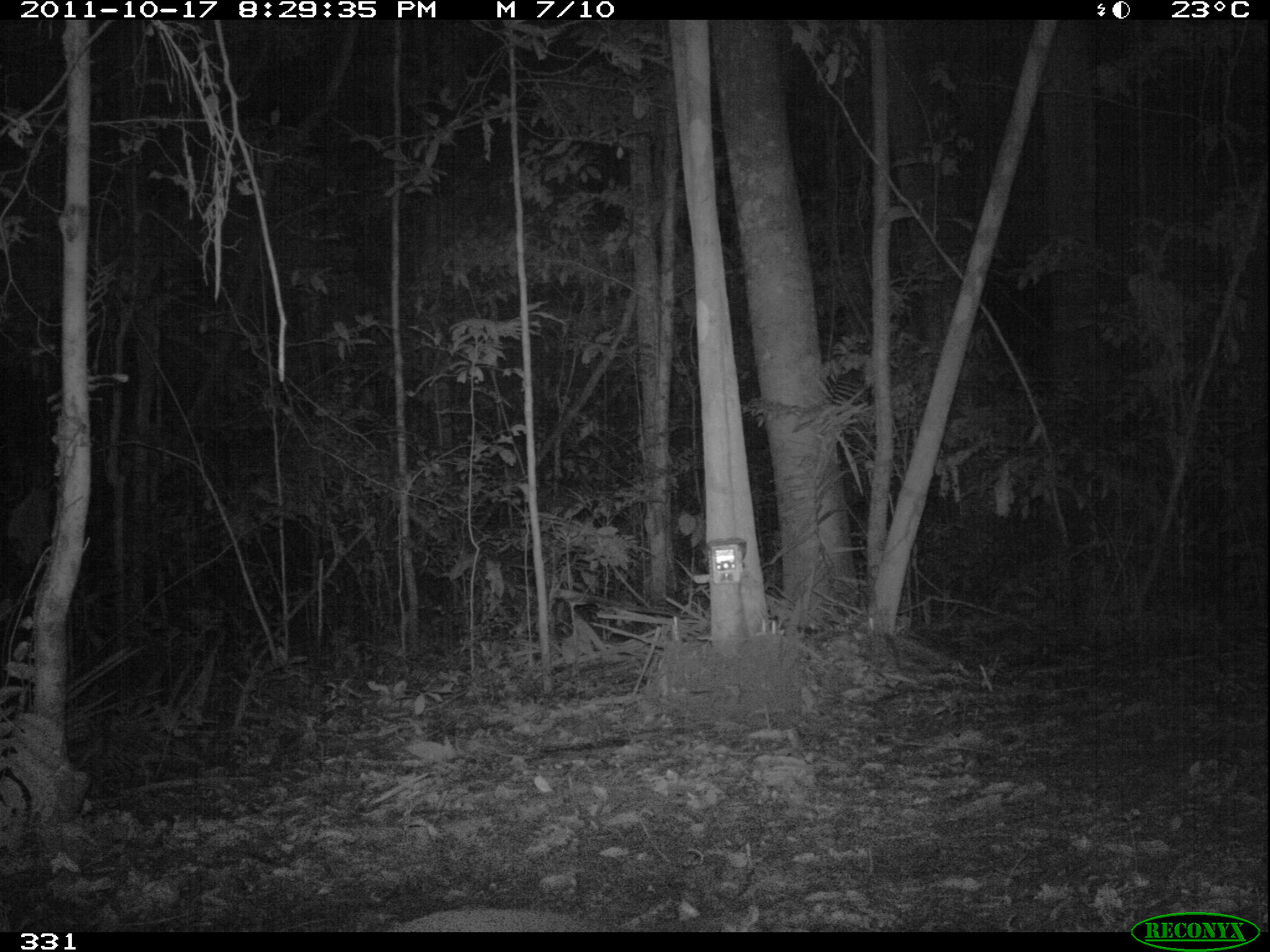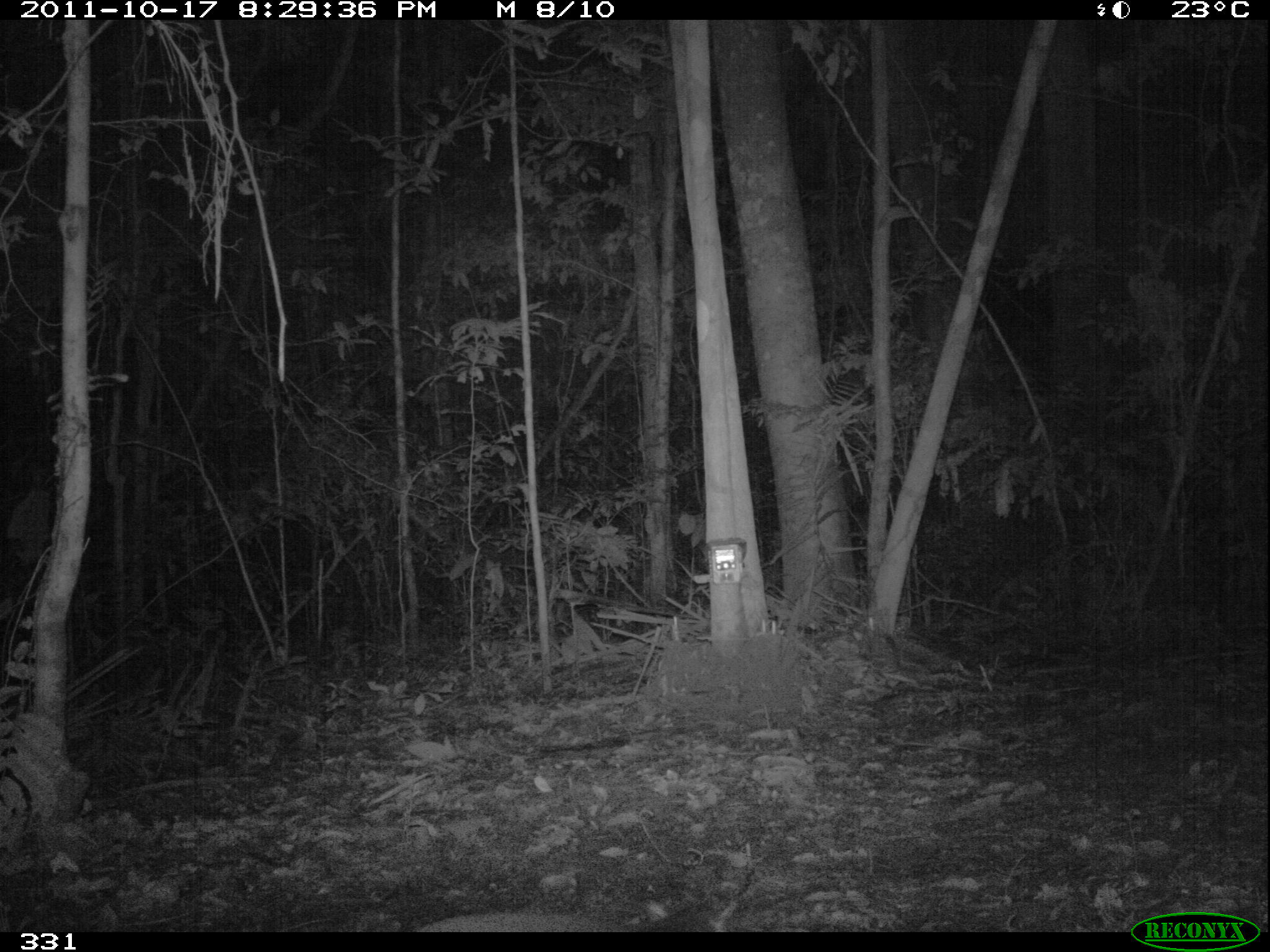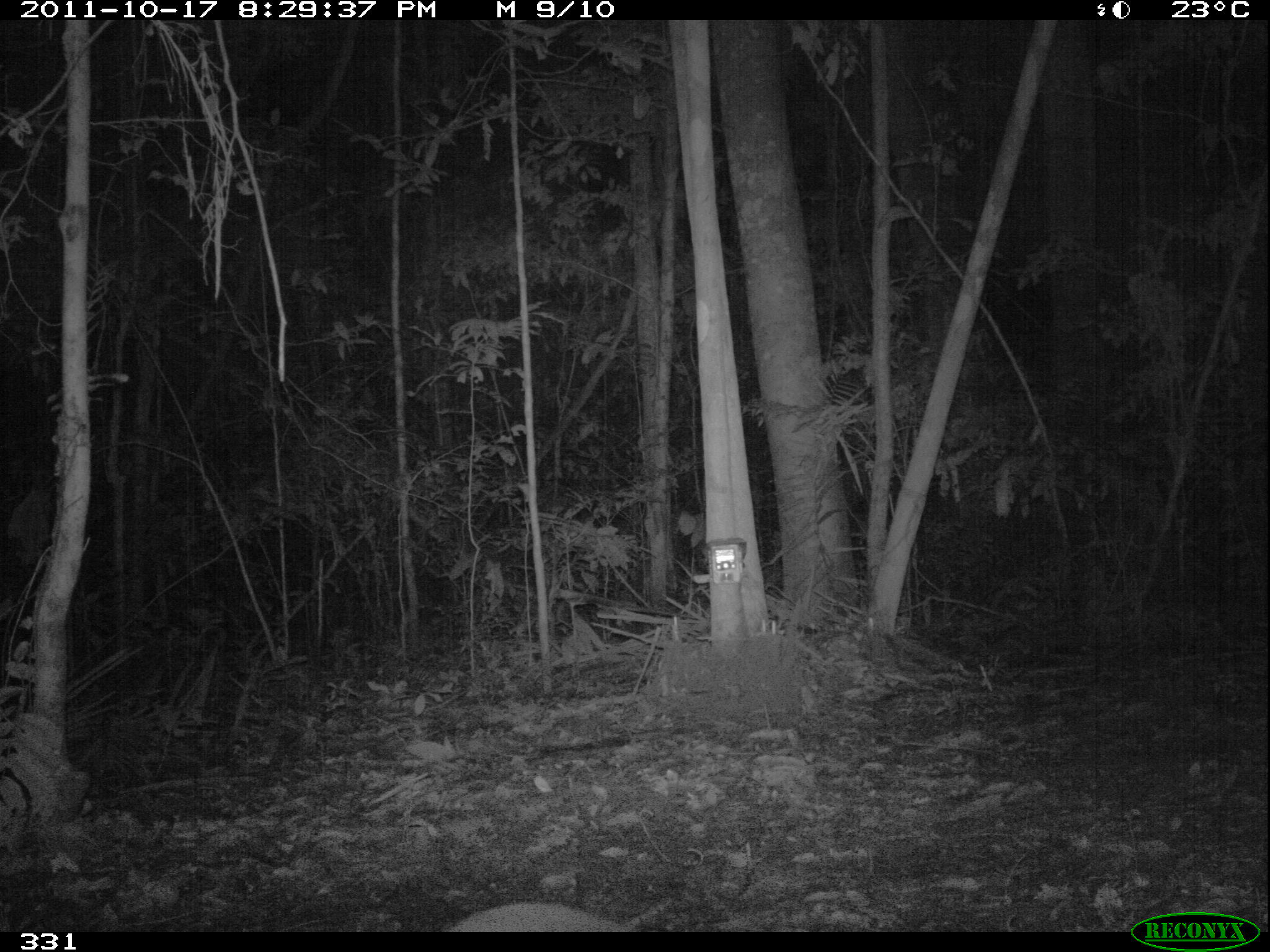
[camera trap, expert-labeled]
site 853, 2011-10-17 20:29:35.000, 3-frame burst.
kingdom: Animalia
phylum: Chordata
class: Mammalia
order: Rodentia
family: Cuniculidae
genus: Cuniculus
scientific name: Cuniculus paca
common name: spotted paca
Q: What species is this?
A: Cuniculus paca (spotted paca).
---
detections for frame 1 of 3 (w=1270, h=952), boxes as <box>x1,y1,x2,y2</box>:
cuniculus paca: <box>393,904,587,932</box>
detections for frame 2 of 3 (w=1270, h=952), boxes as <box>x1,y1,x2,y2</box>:
cuniculus paca: <box>411,907,625,932</box>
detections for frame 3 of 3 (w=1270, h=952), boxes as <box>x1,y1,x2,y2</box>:
cuniculus paca: <box>441,901,637,932</box>